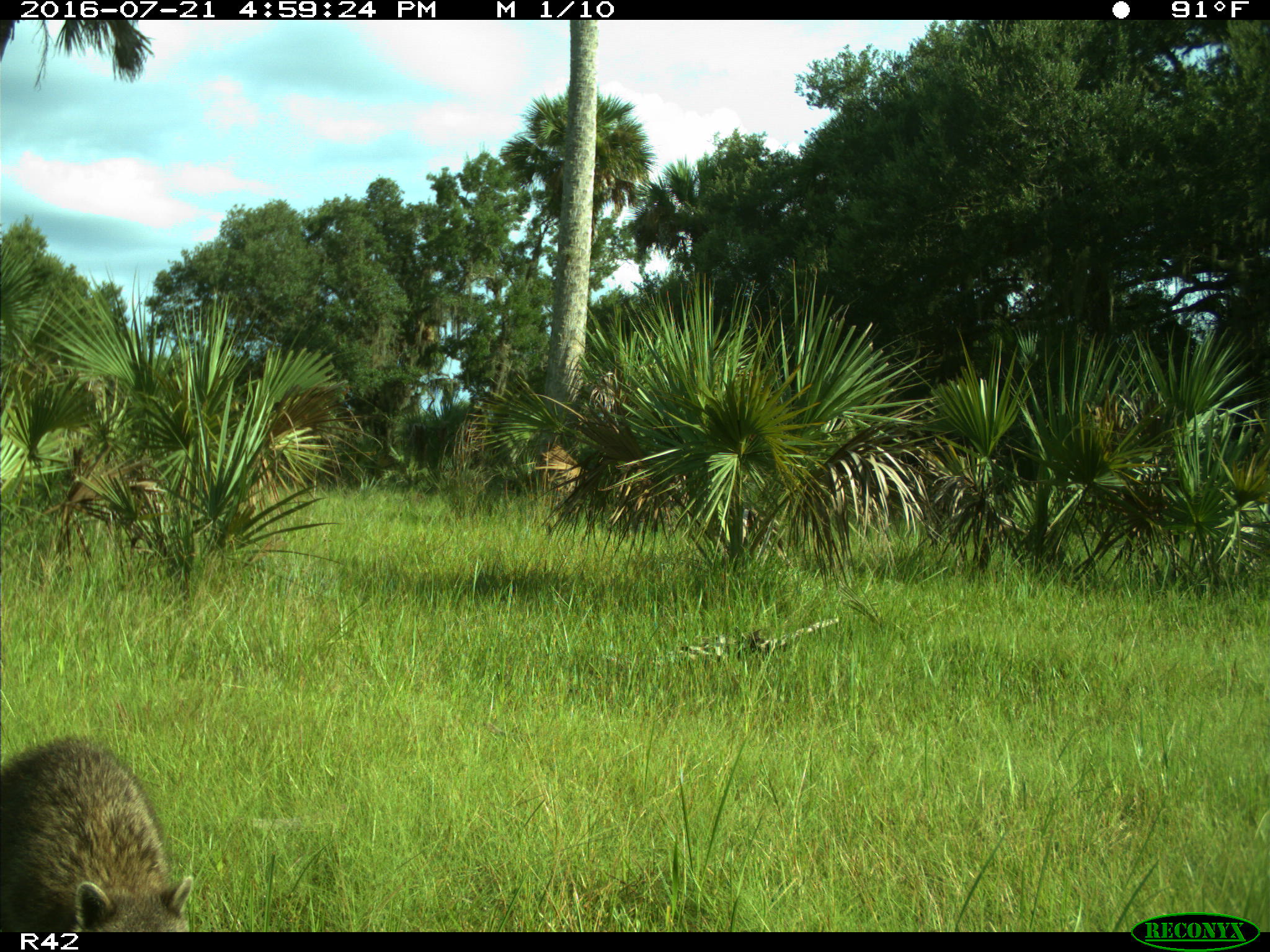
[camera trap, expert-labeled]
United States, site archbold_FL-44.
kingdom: Animalia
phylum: Chordata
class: Mammalia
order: Carnivora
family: Procyonidae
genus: Procyon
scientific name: Procyon lotor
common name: common raccoon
Procyon lotor (common raccoon).